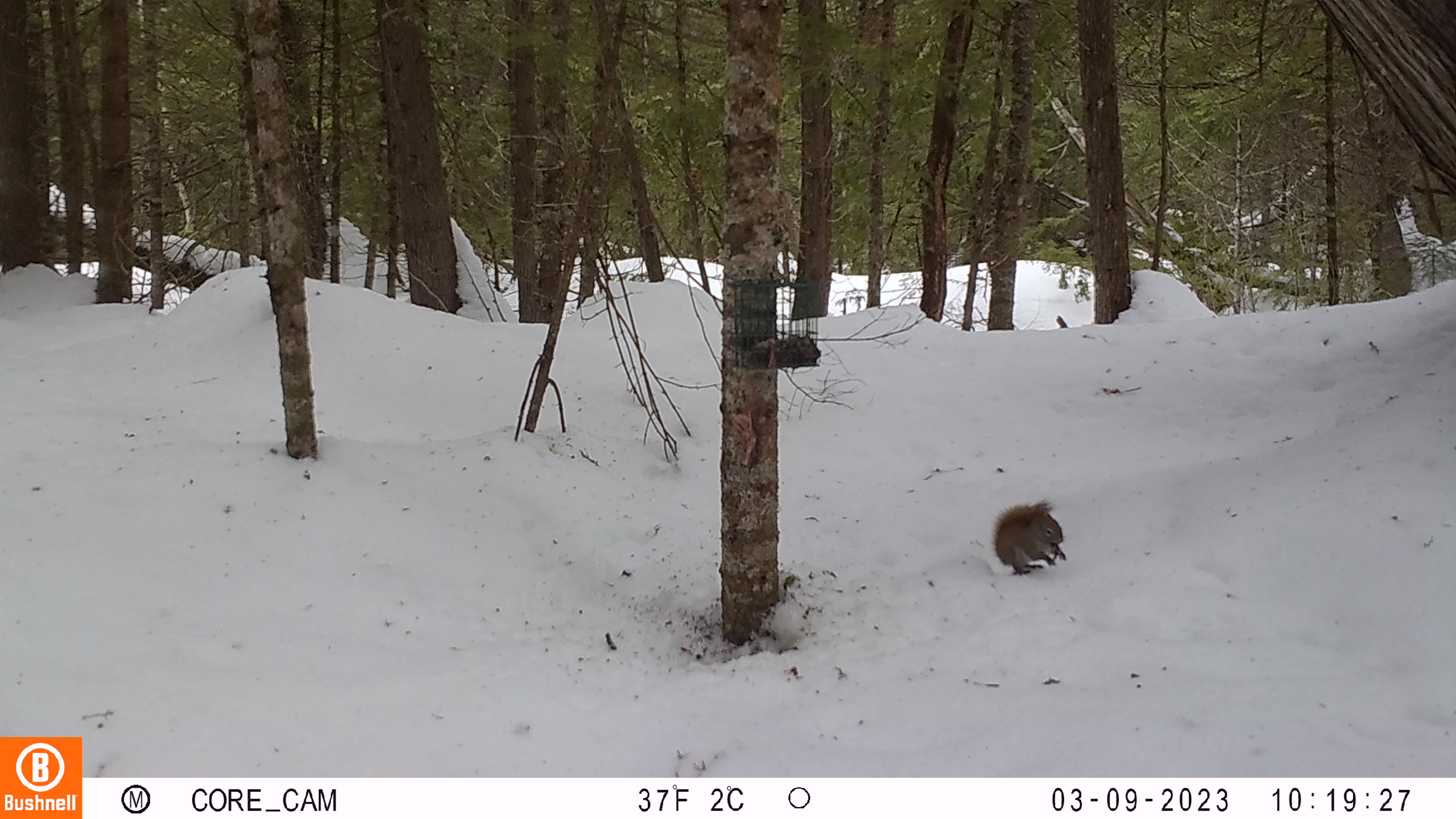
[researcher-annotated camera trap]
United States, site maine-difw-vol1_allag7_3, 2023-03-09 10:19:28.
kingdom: Animalia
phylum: Chordata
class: Mammalia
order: Rodentia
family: Sciuridae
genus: Tamiasciurus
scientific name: Tamiasciurus hudsonicus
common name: red squirrel